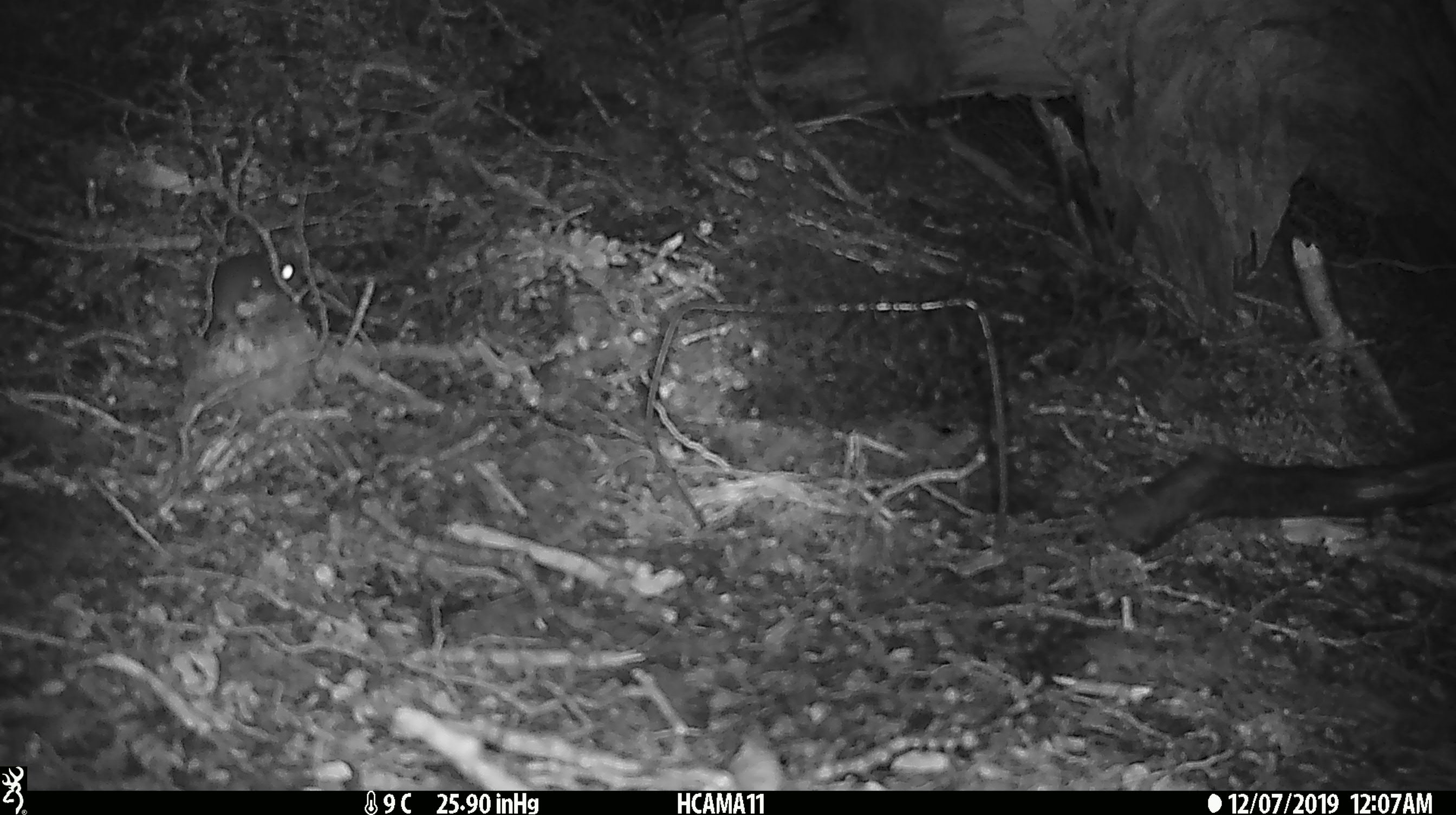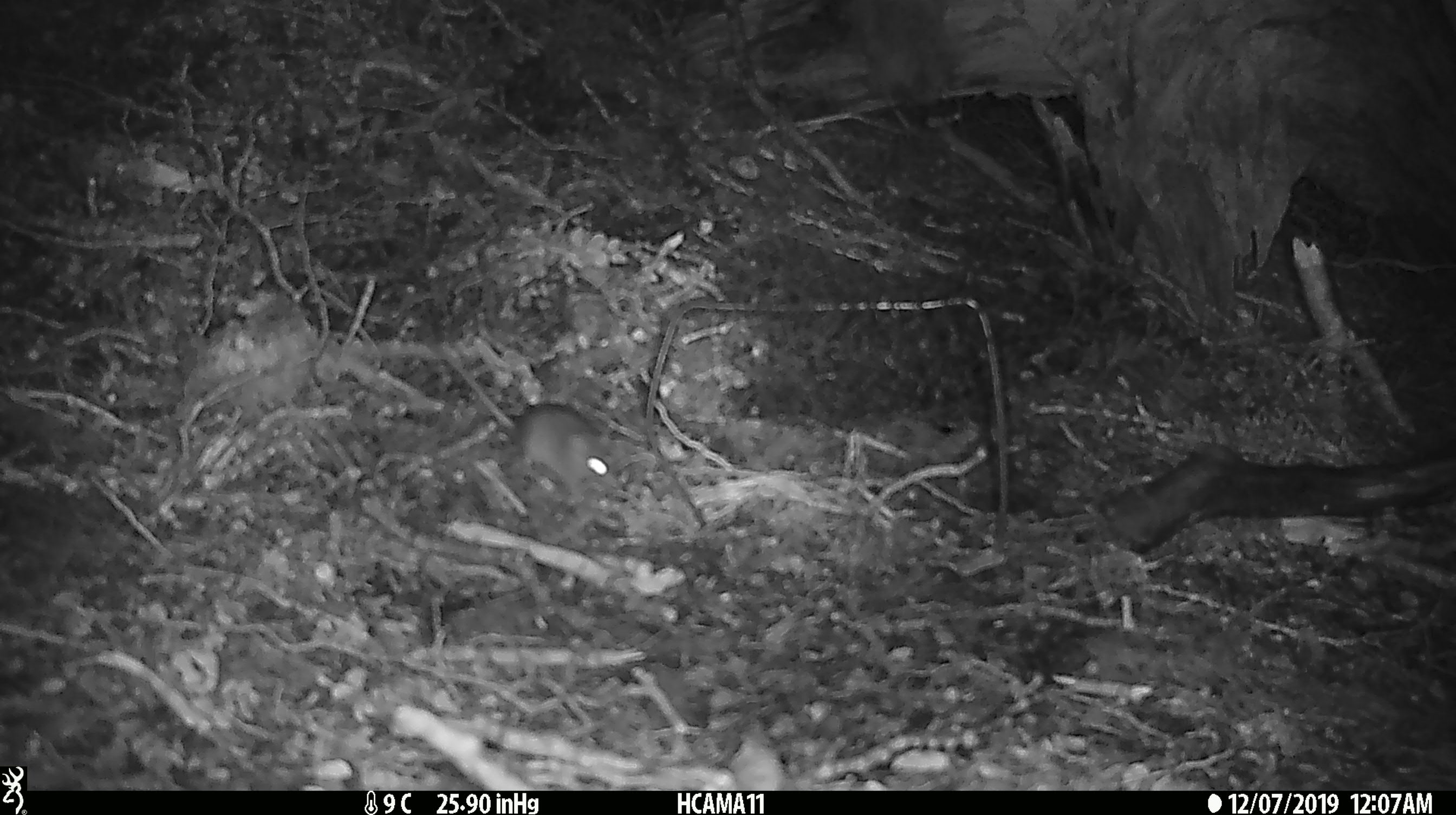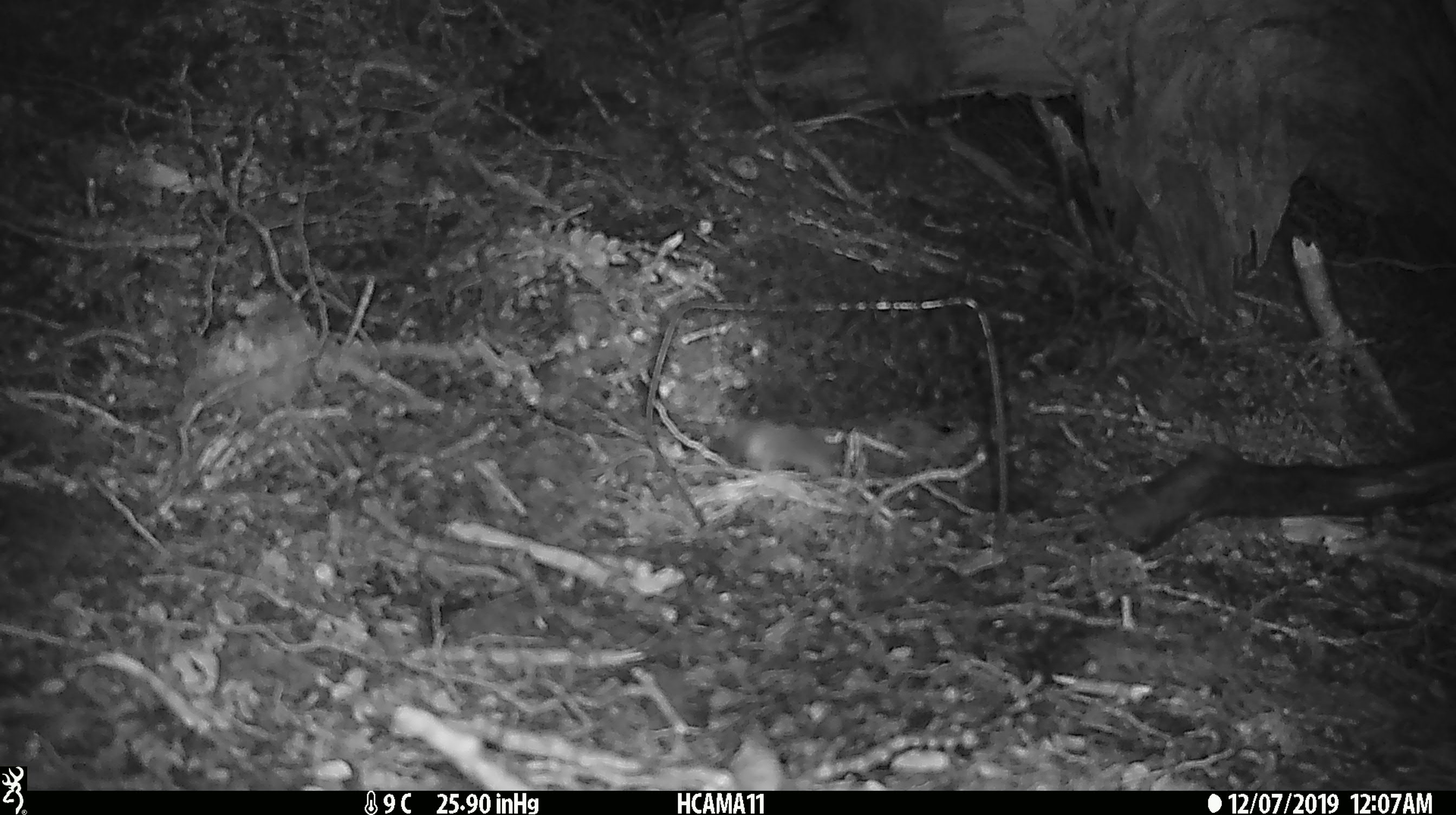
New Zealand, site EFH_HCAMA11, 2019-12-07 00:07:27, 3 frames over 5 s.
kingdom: Animalia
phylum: Chordata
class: Mammalia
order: Rodentia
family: Muridae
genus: Mus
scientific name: Mus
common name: mouse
Mouse (Mus).